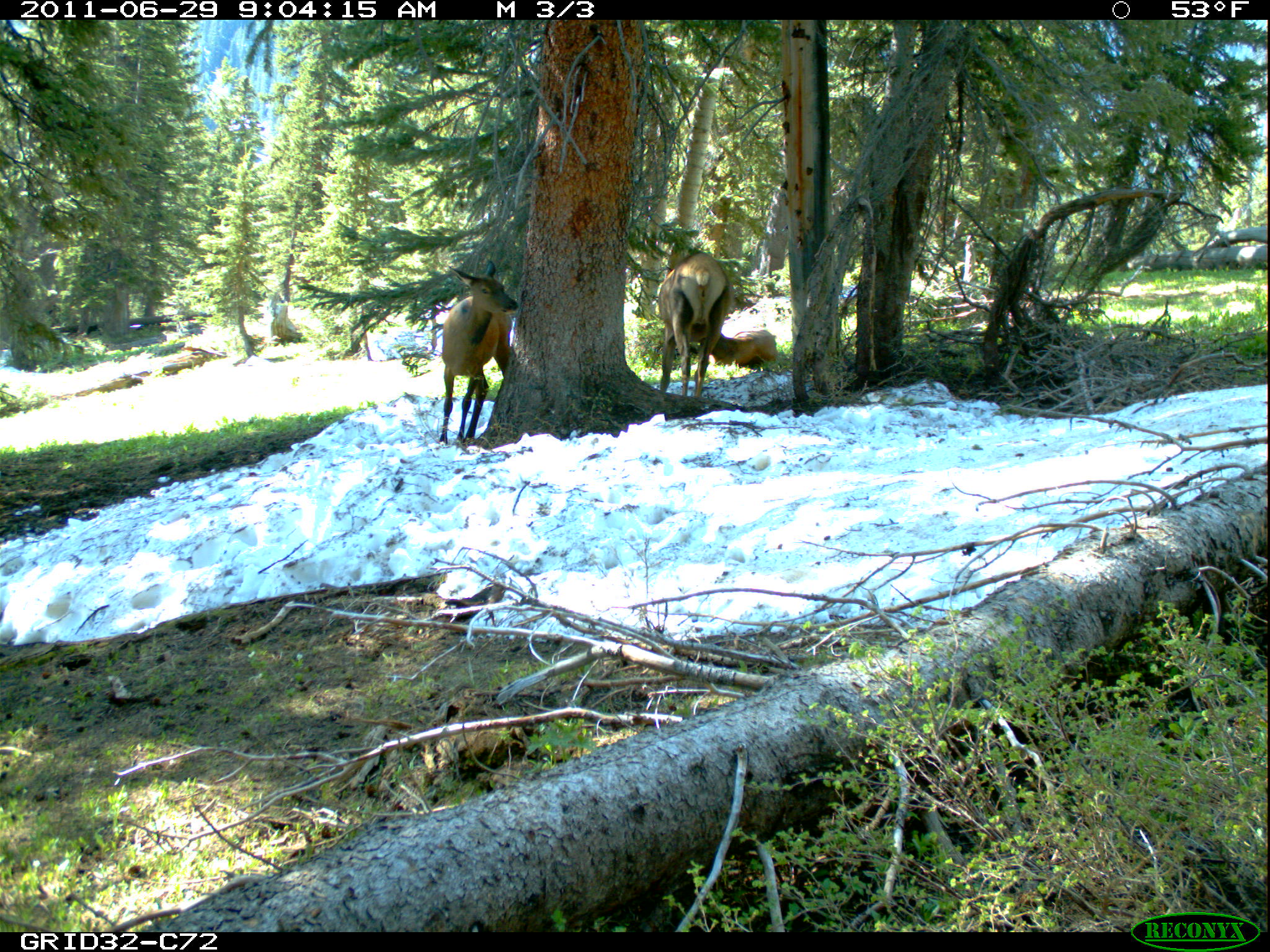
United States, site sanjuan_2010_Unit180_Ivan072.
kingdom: Animalia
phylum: Chordata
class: Mammalia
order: Artiodactyla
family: Cervidae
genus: Cervus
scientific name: Cervus elaphus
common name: red deer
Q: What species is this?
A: Cervus elaphus (red deer).